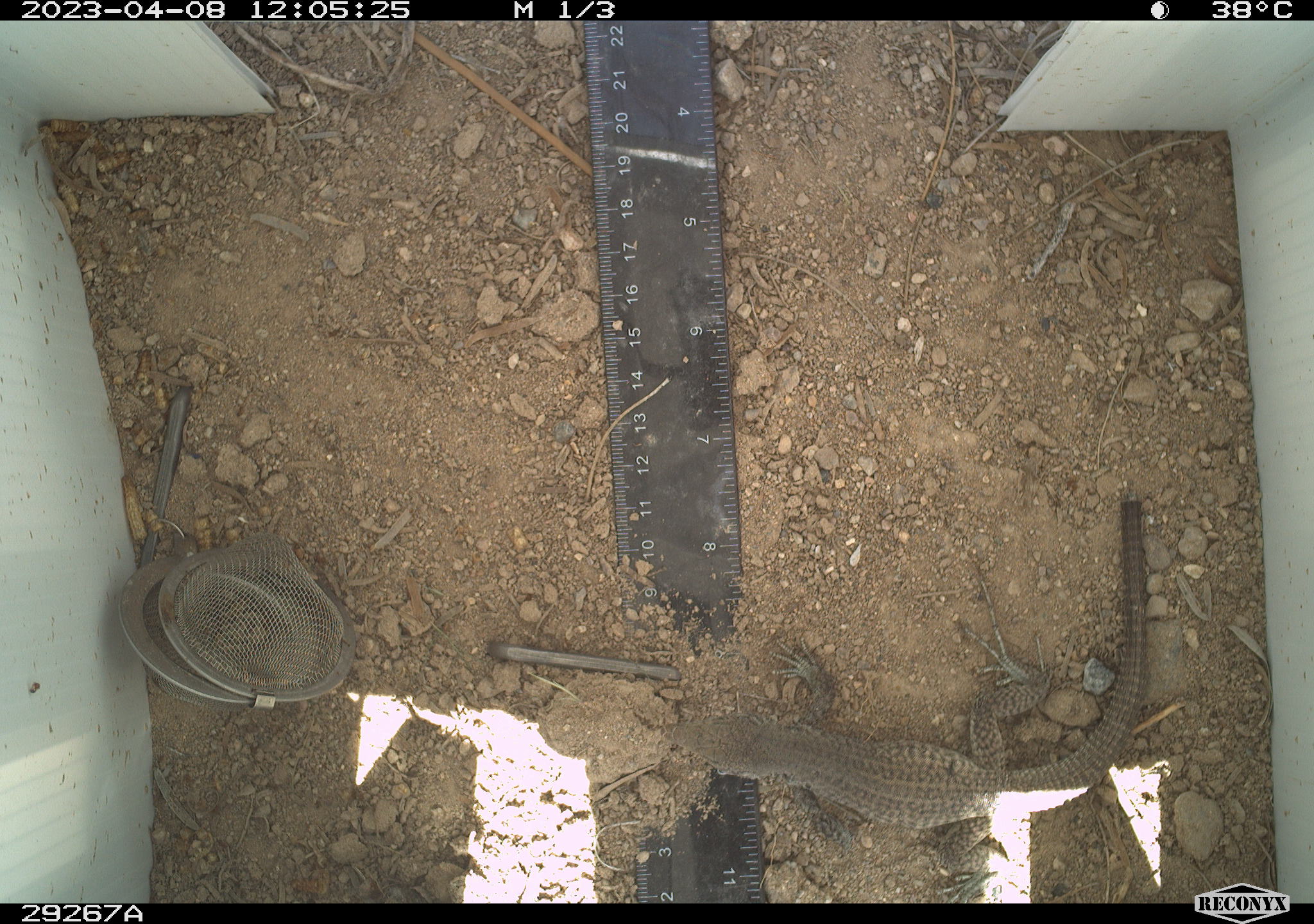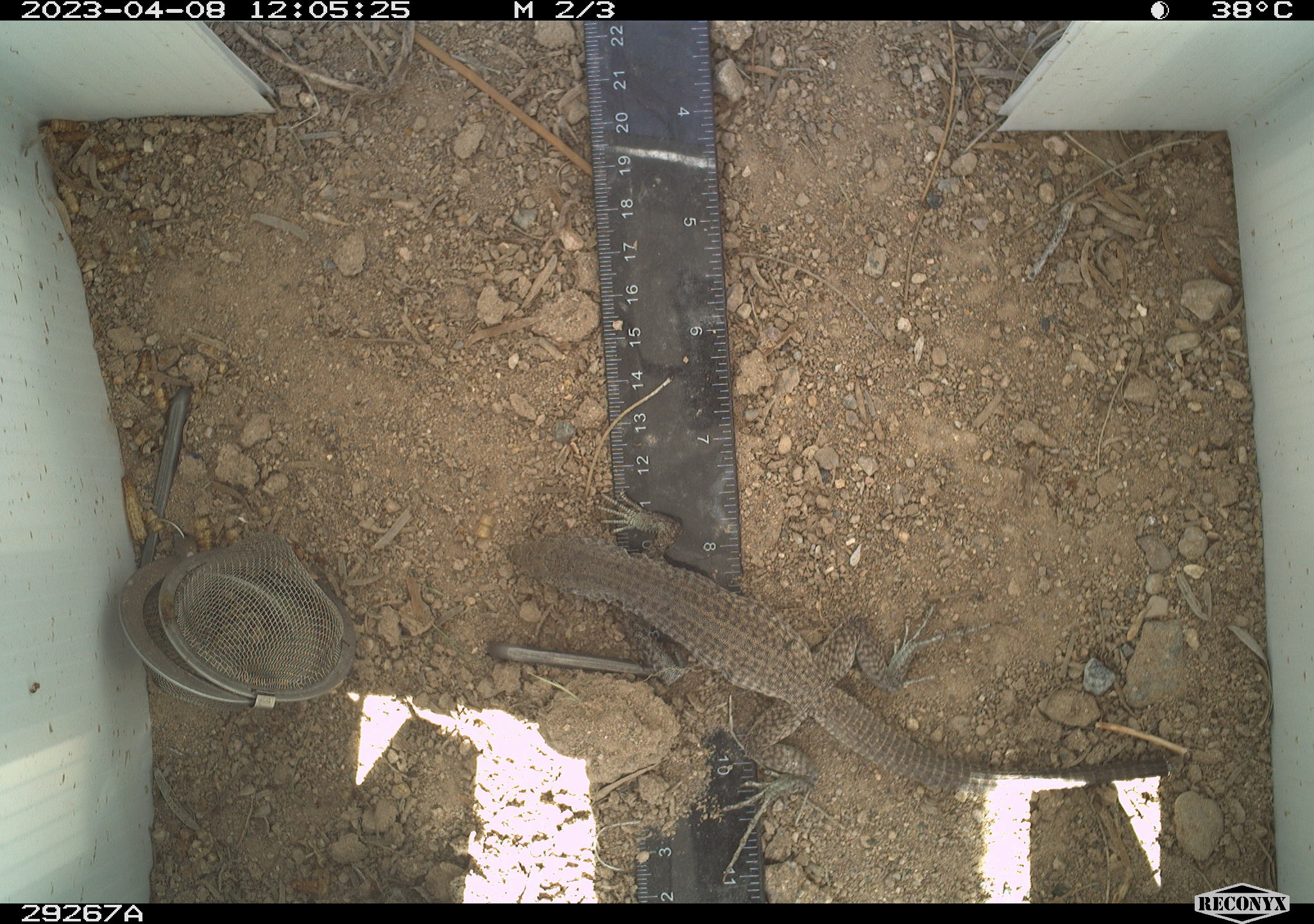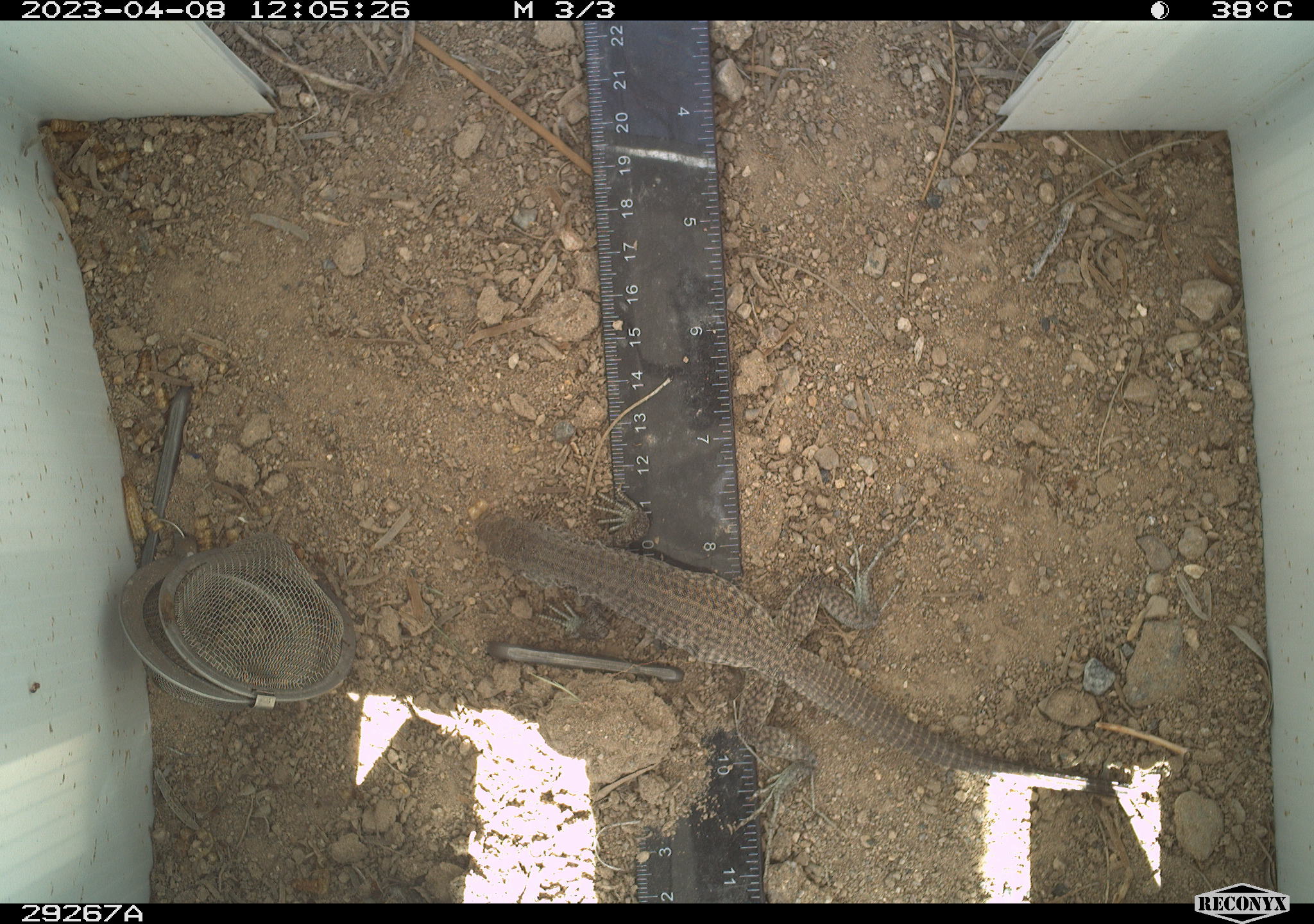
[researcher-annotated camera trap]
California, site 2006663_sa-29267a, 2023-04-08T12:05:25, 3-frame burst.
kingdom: Animalia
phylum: Chordata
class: Reptilia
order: Squamata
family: Teiidae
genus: Aspidoscelis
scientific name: Aspidoscelis tigris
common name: western whiptail